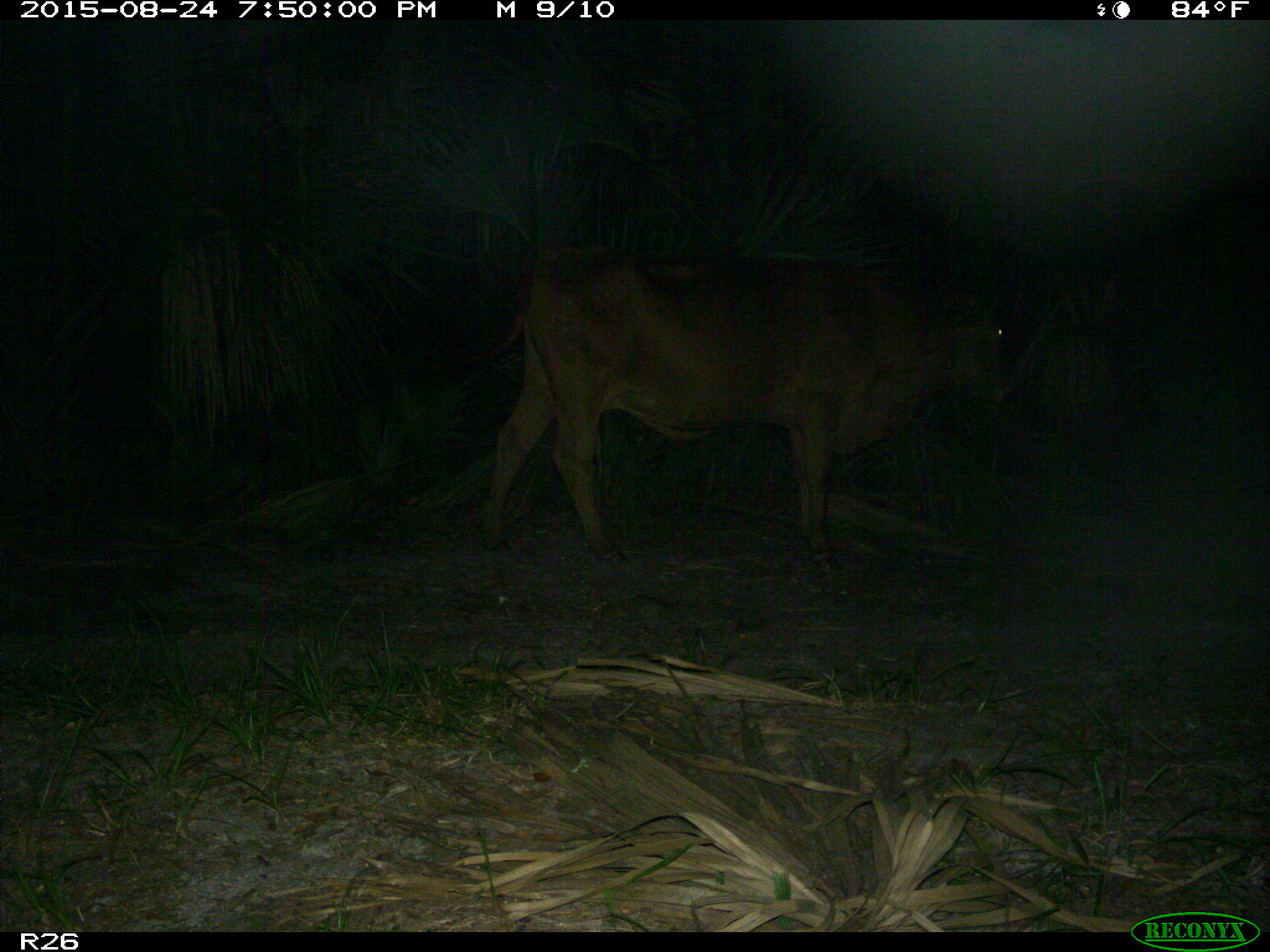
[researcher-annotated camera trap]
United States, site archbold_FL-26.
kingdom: Animalia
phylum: Chordata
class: Mammalia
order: Artiodactyla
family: Bovidae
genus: Bos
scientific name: Bos taurus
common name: domestic cow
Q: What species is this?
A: Bos taurus (domestic cow).